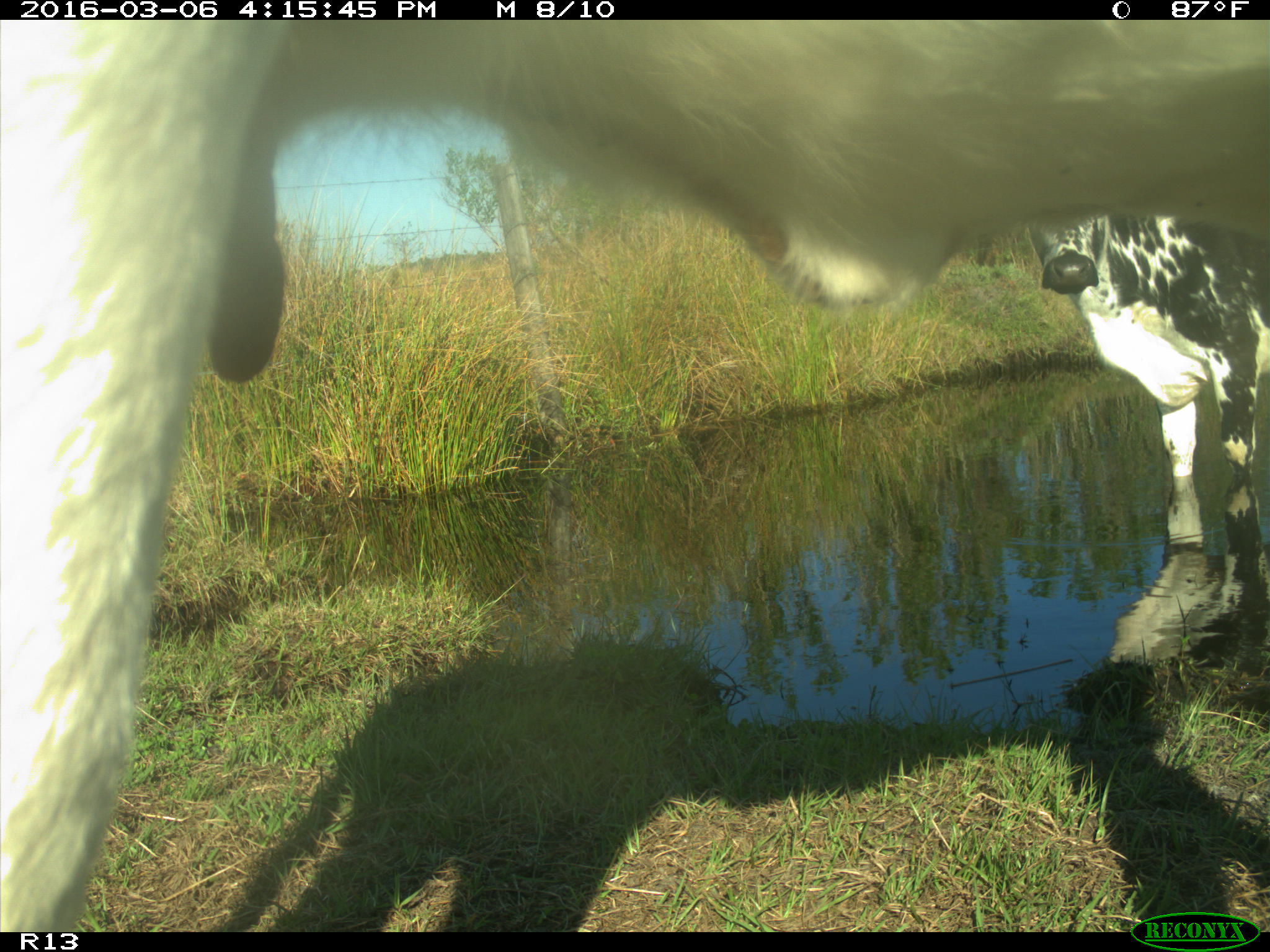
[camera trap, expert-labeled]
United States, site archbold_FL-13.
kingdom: Animalia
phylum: Chordata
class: Mammalia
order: Artiodactyla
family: Bovidae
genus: Bos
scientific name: Bos taurus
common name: domestic cow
Bos taurus (domestic cow).